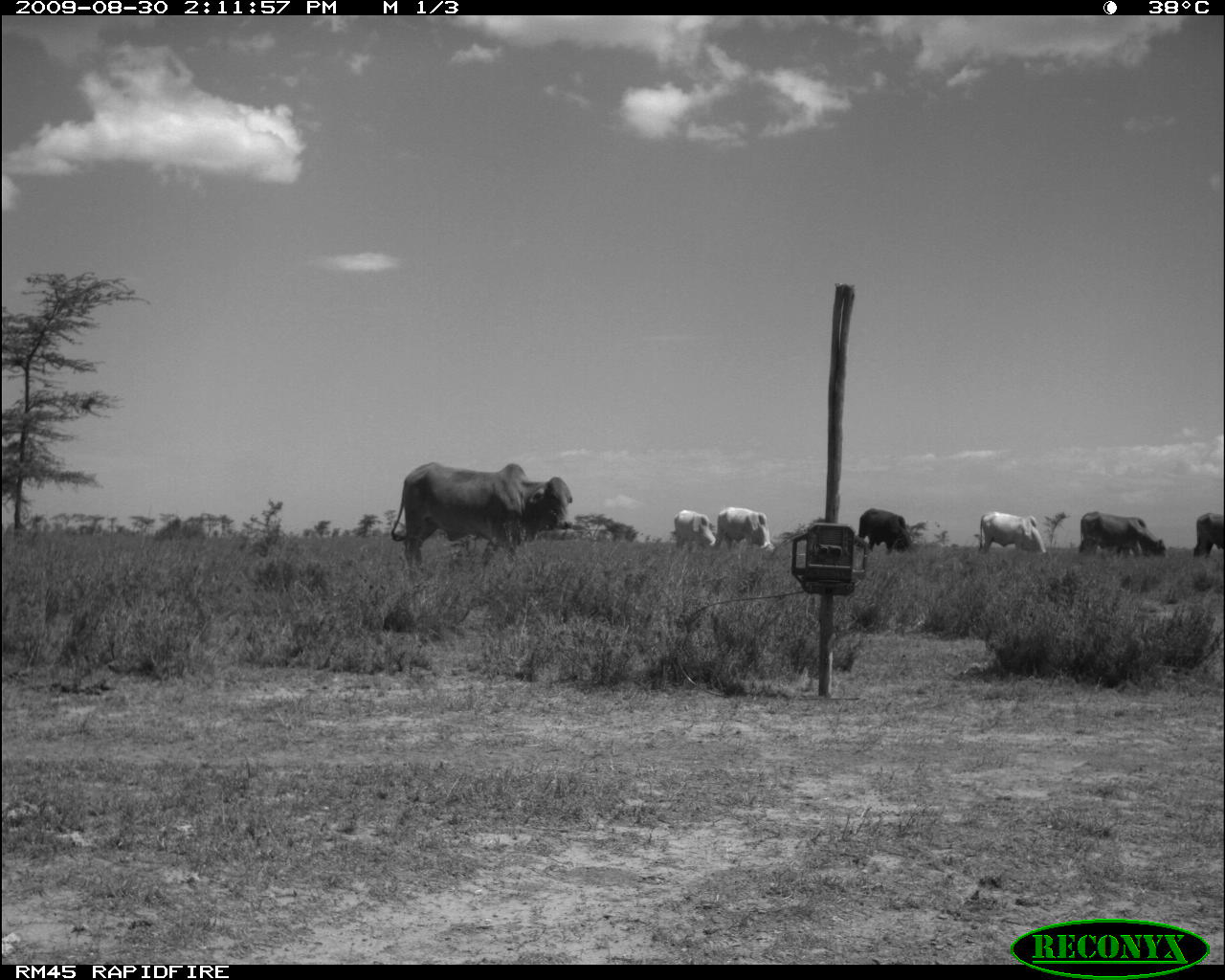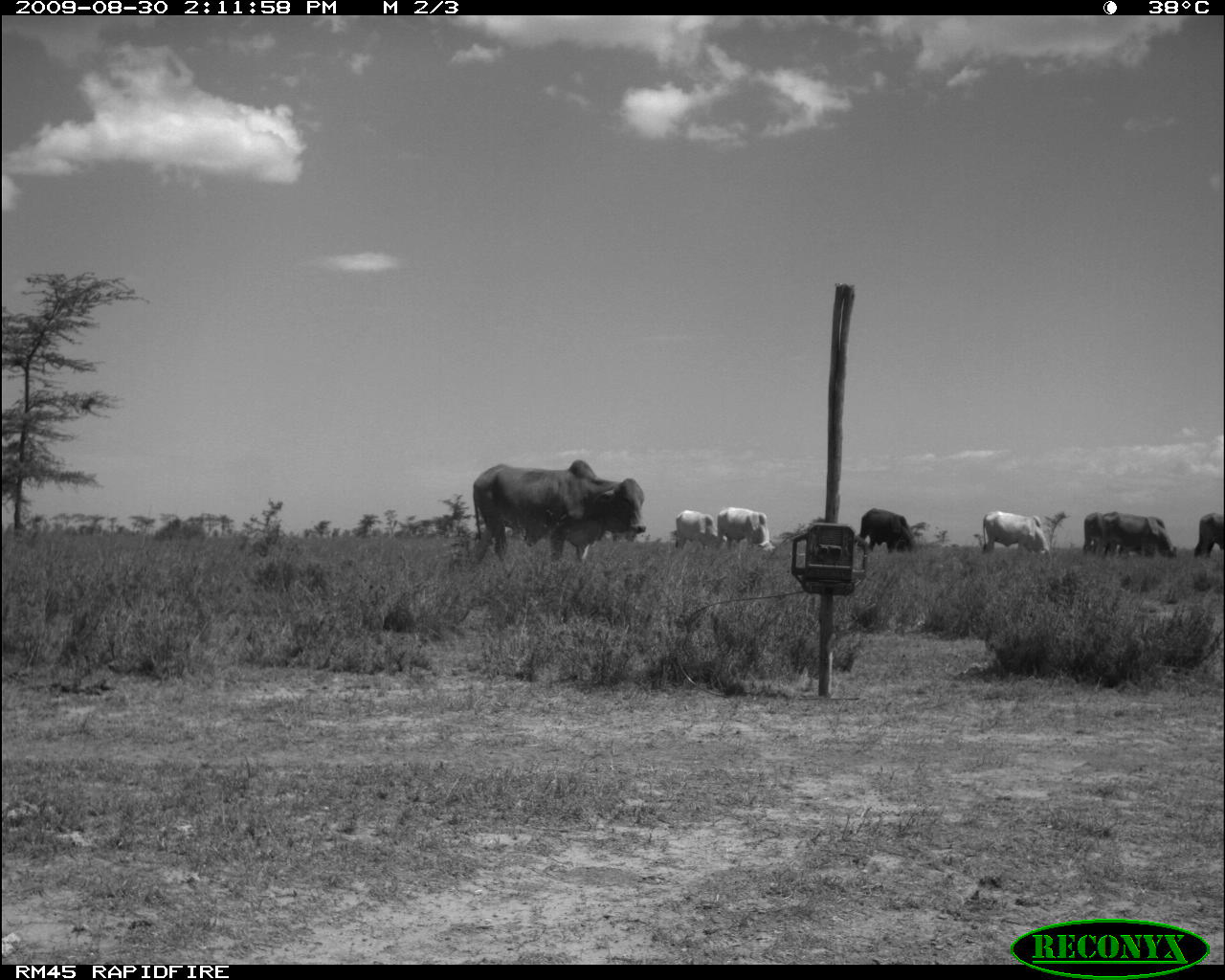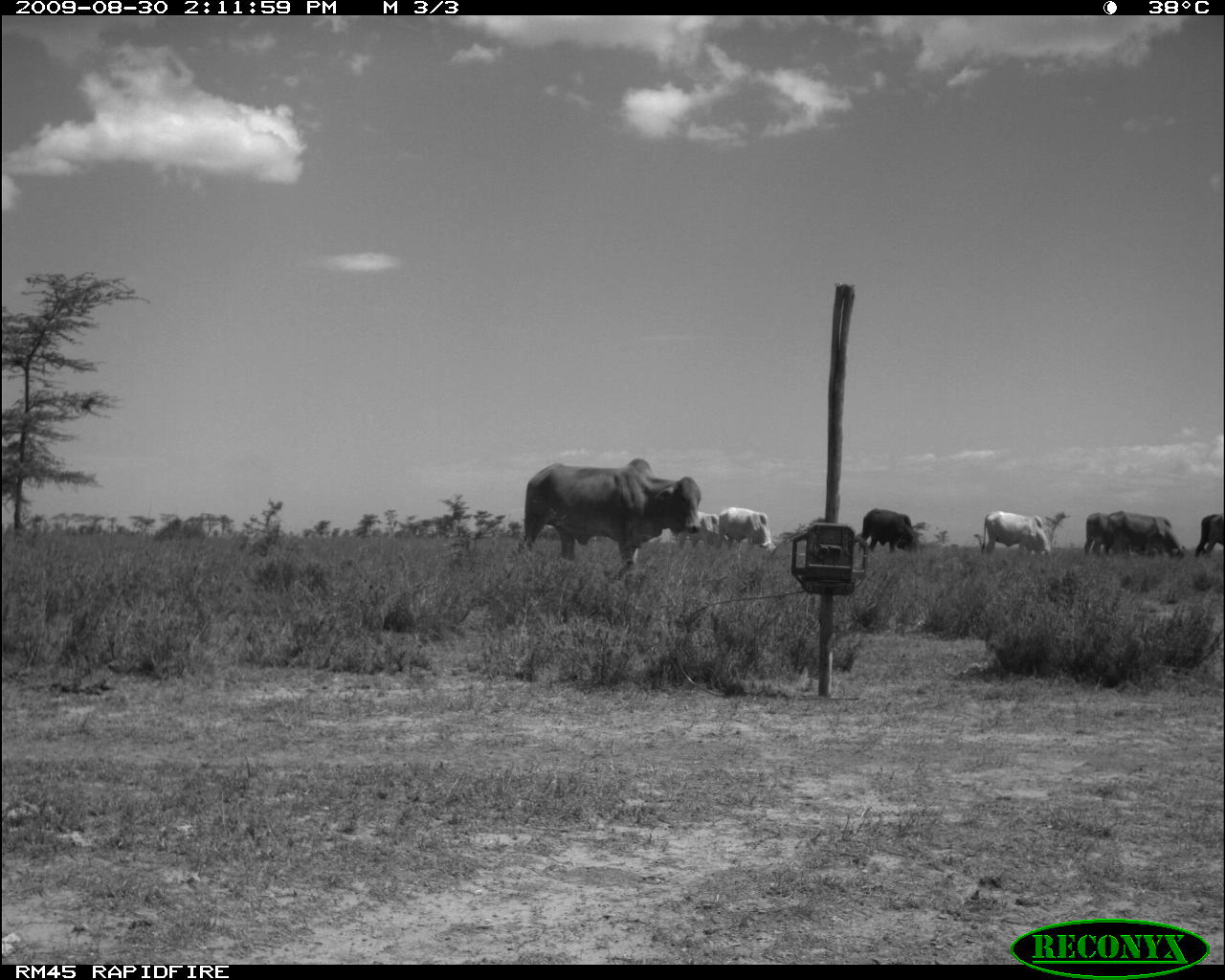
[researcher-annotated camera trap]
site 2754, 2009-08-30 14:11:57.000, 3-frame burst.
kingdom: Animalia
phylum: Chordata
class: Mammalia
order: Artiodactyla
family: Bovidae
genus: Bos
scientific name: Bos taurus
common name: domestic cattle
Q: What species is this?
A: Bos taurus (domestic cattle).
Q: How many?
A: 6.